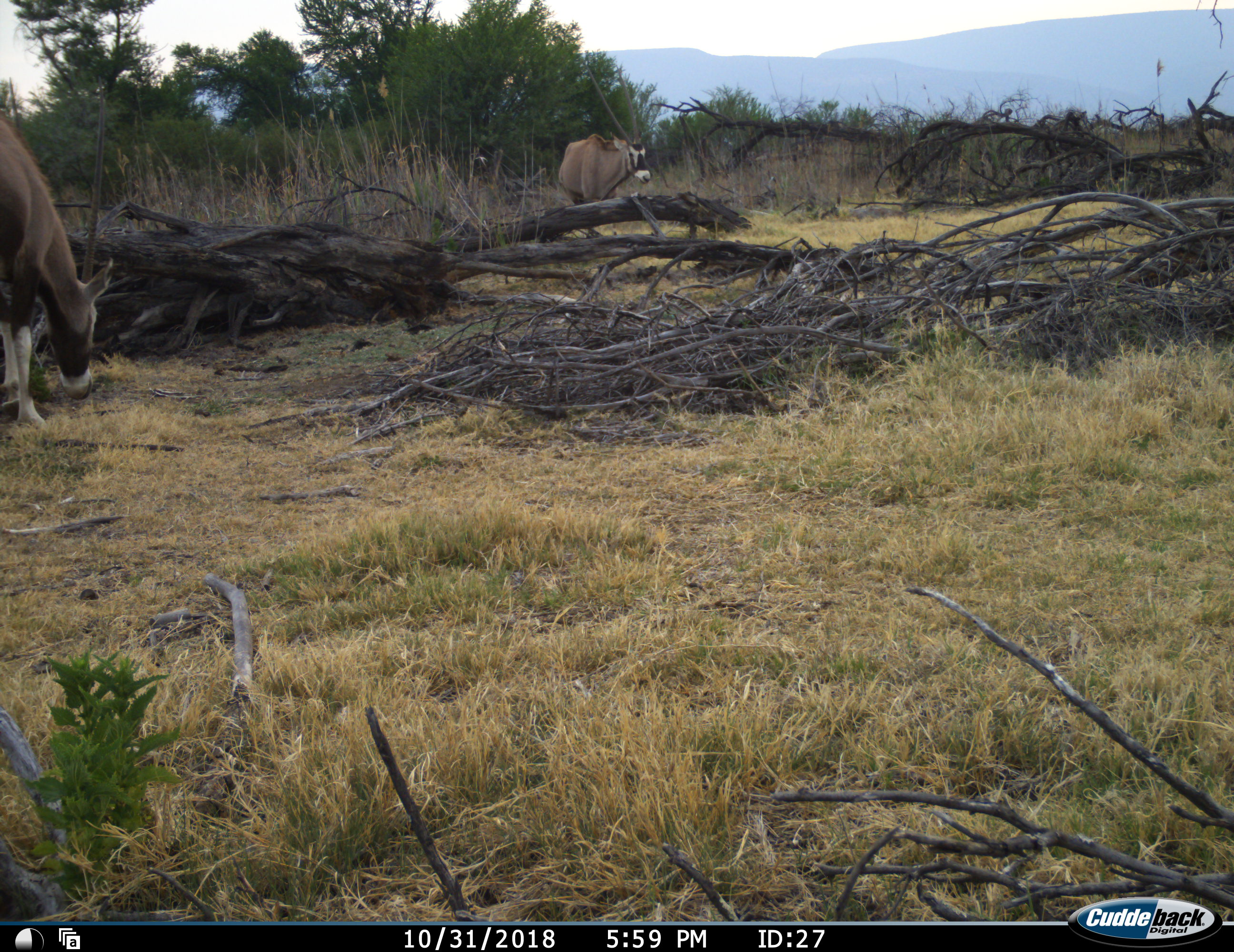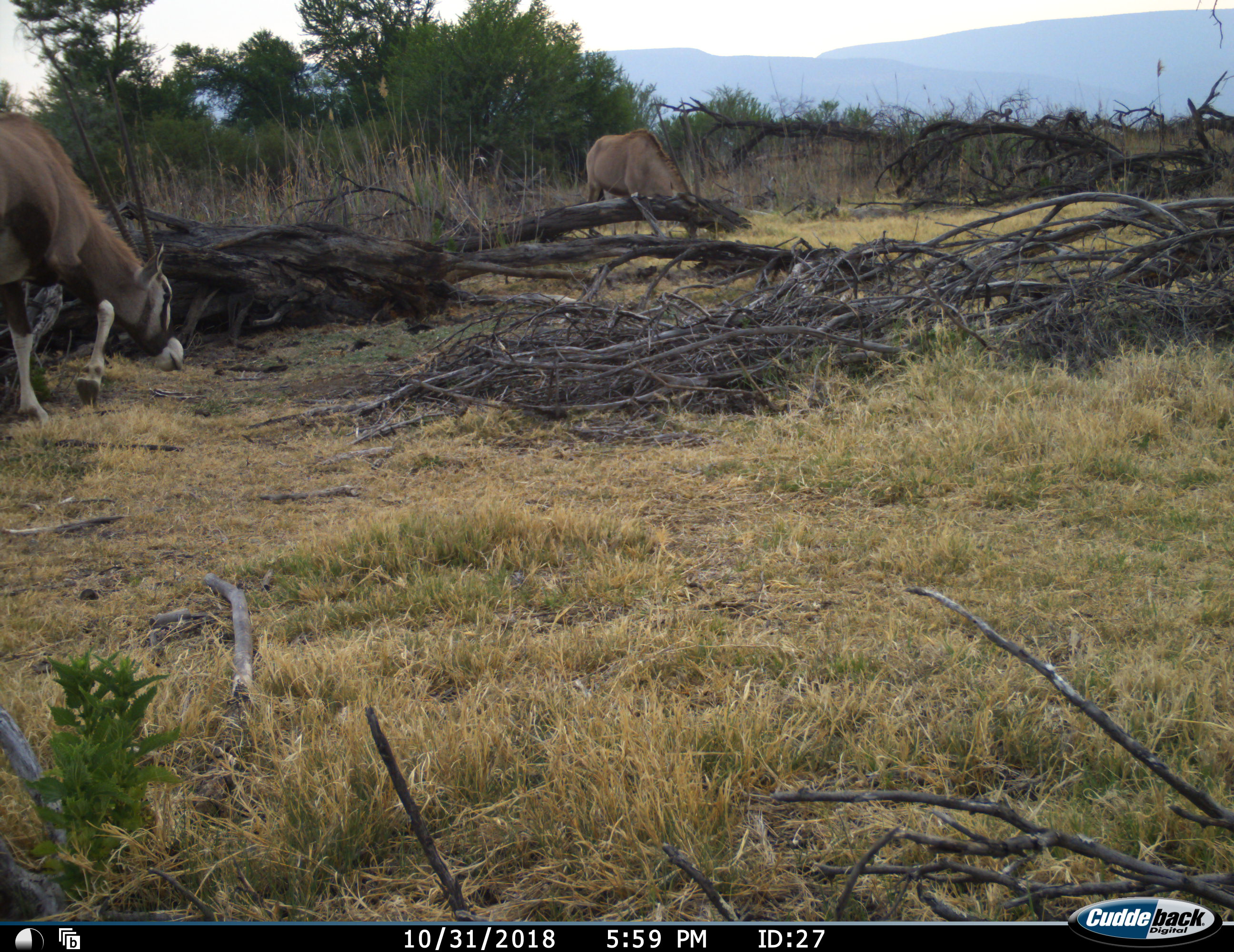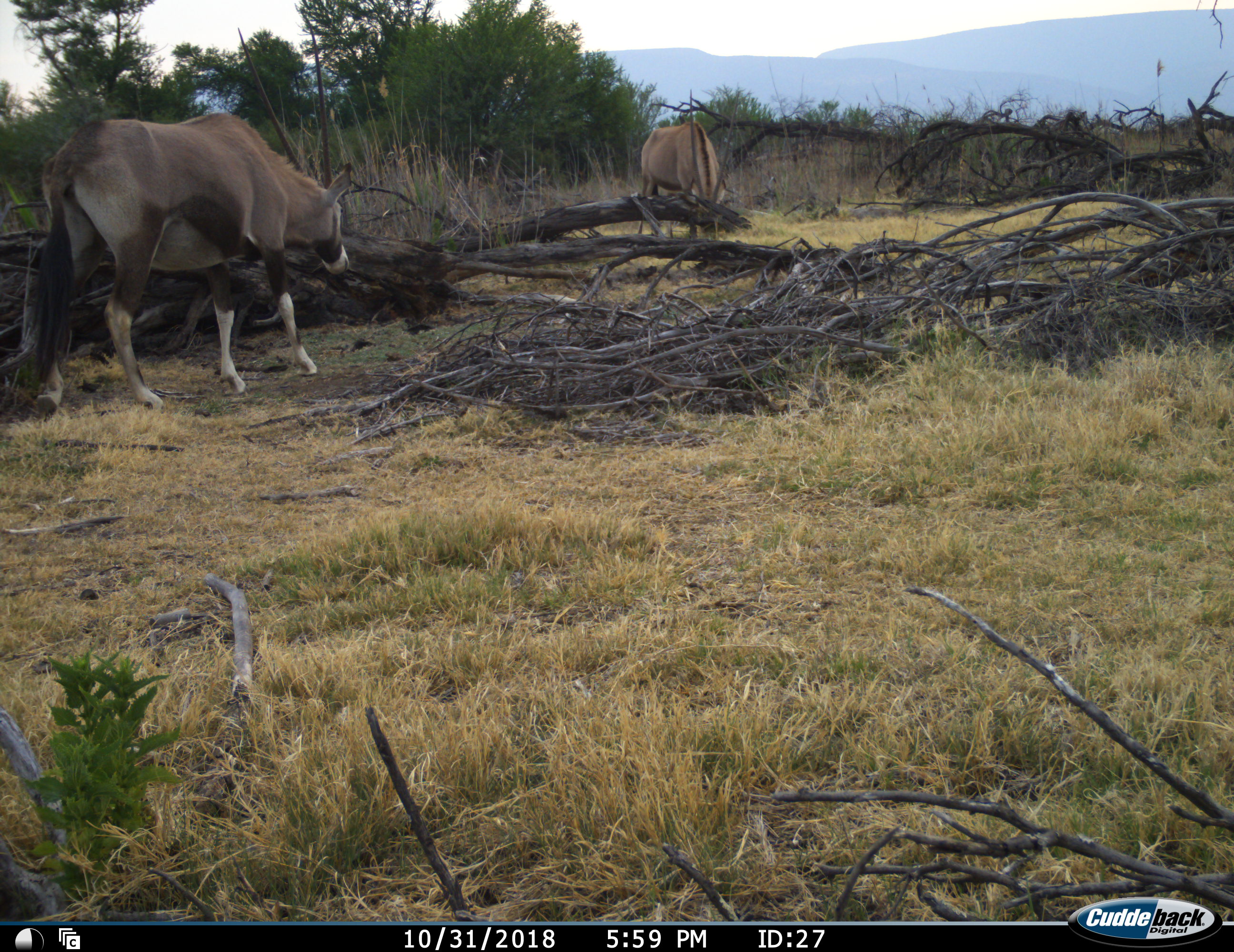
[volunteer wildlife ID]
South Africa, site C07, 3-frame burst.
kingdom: Animalia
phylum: Chordata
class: Mammalia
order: Artiodactyla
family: Bovidae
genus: Oryx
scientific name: Oryx gazella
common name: gemsbok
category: gemsbokoryx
Gemsbokoryx (gemsbok) (Oryx gazella), count 2. Behavior (volunteer vote fractions): standing 10%, resting 0%, moving 90%, interacting 0%. Young present (vote fraction): 0%. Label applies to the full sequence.